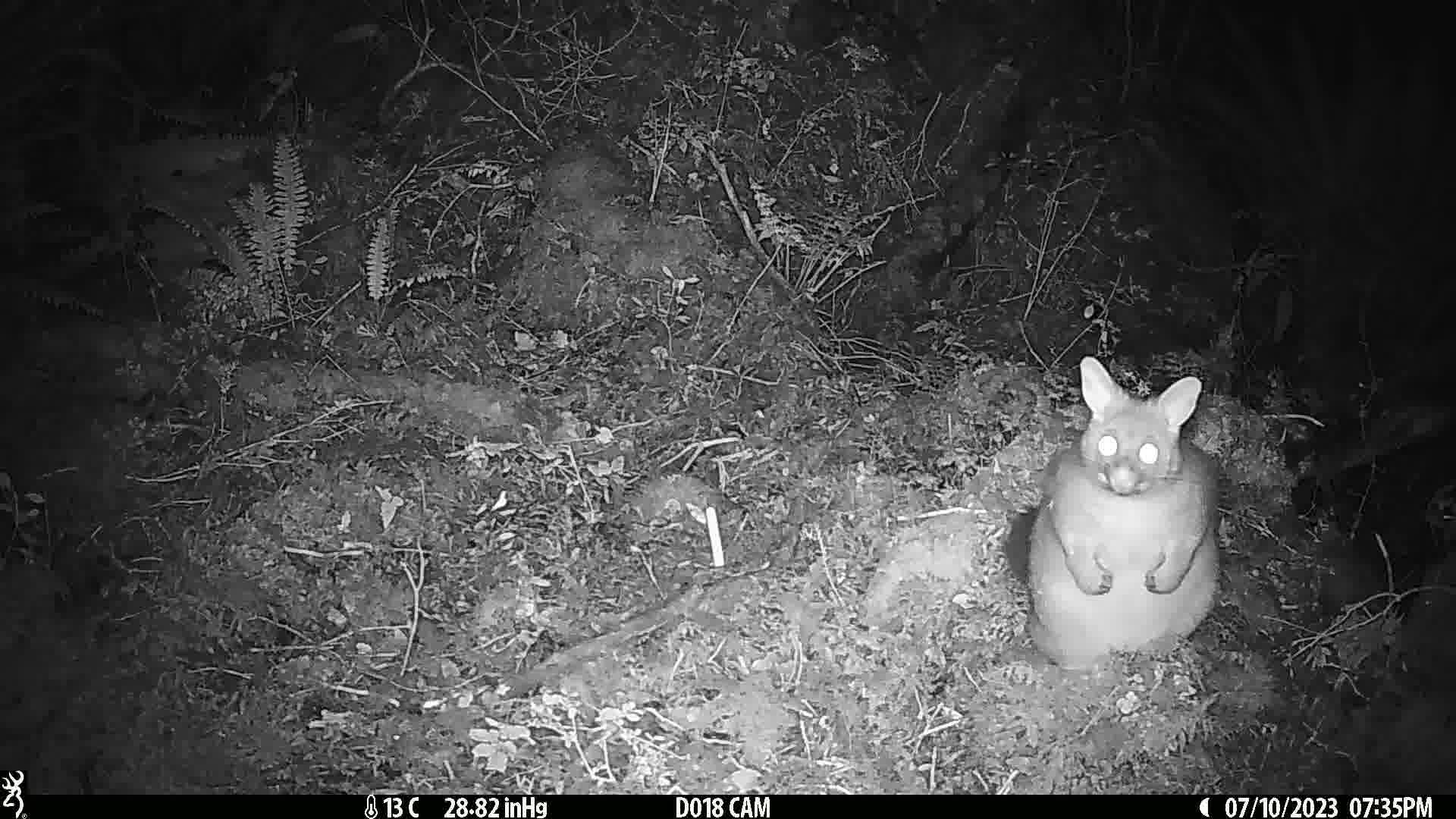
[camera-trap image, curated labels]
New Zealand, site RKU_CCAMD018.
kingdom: Animalia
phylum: Chordata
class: Mammalia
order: Diprotodontia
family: Phalangeridae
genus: Trichosurus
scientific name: Trichosurus vulpecula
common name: common brushtail possum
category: possum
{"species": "possum (common brushtail possum) (Trichosurus vulpecula)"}